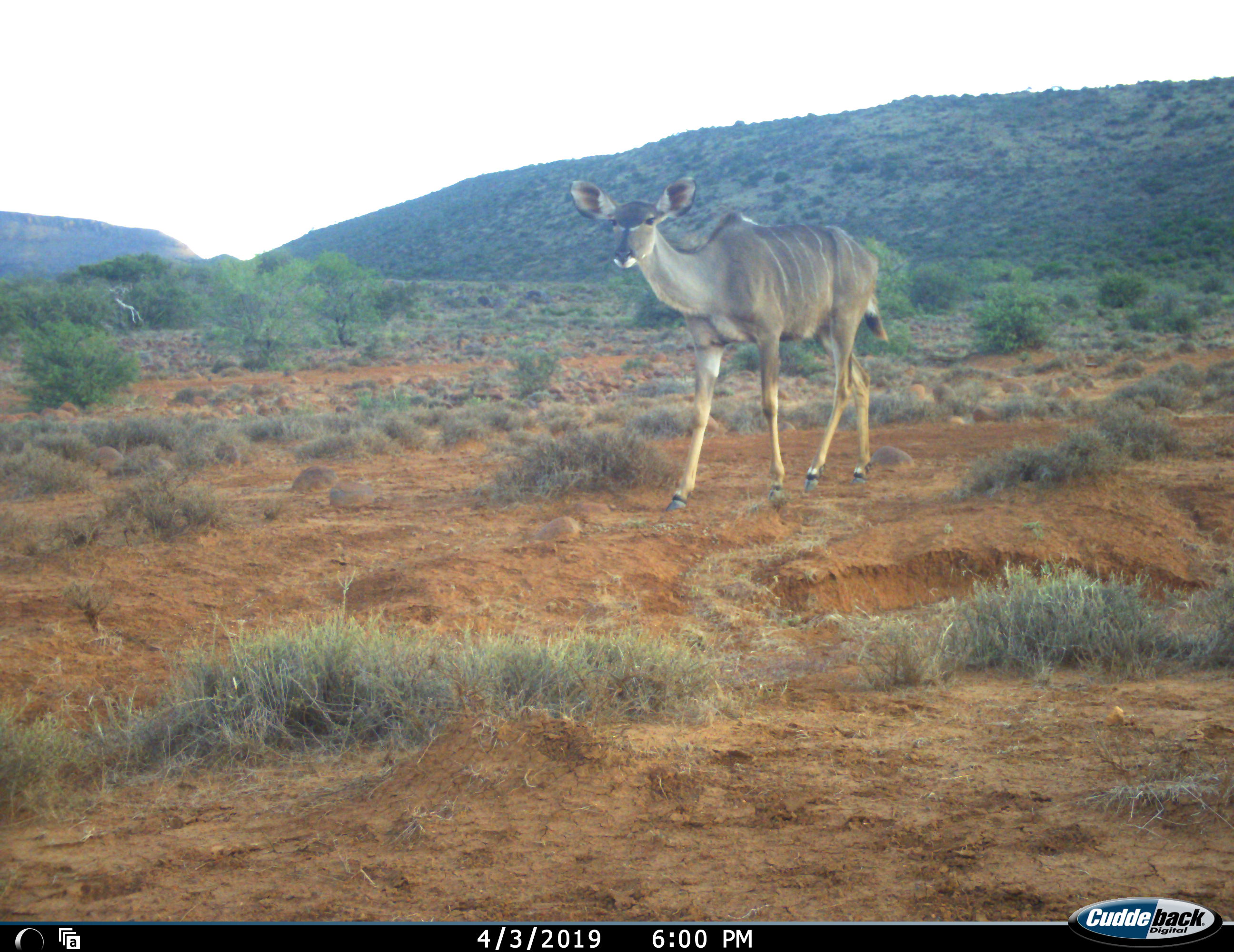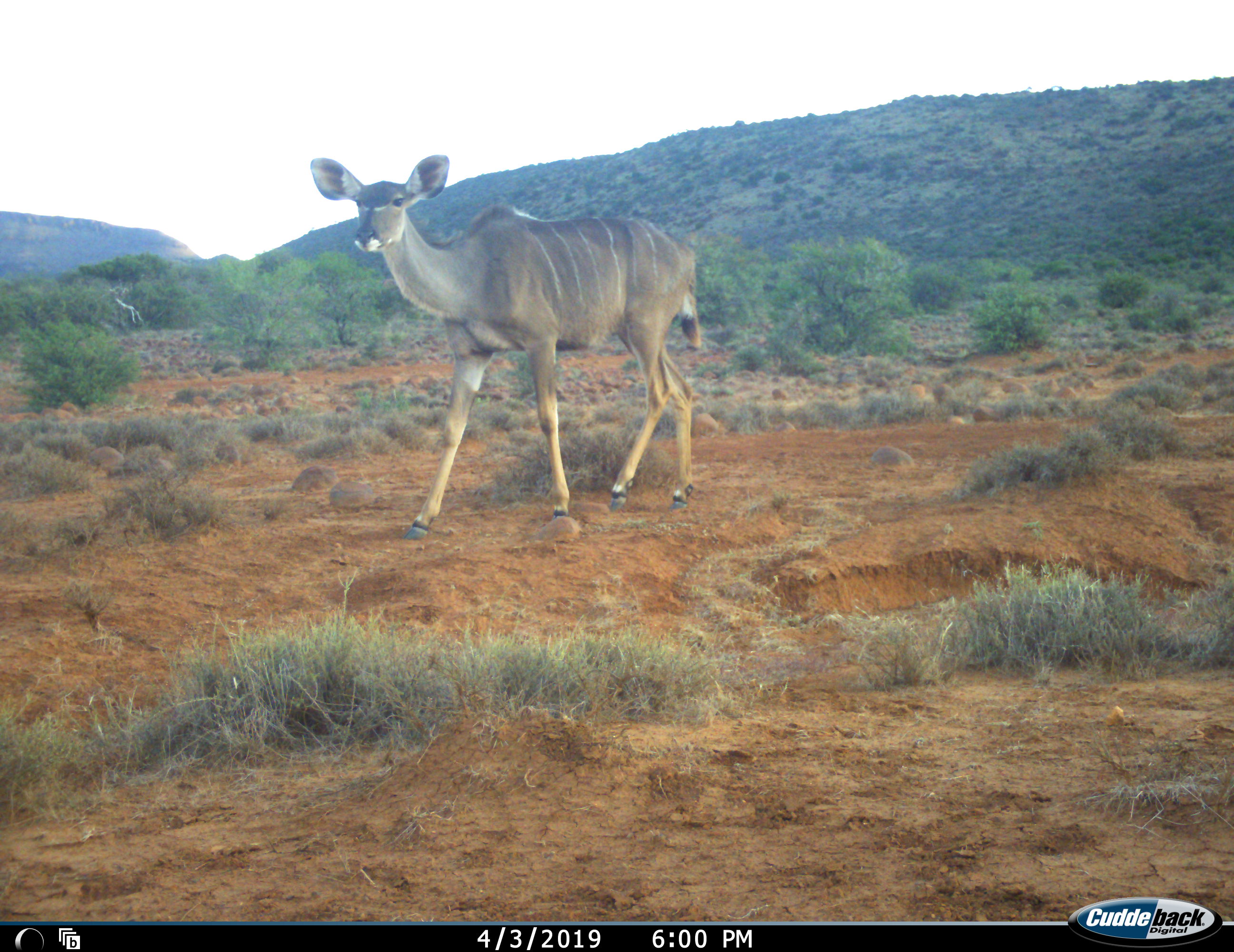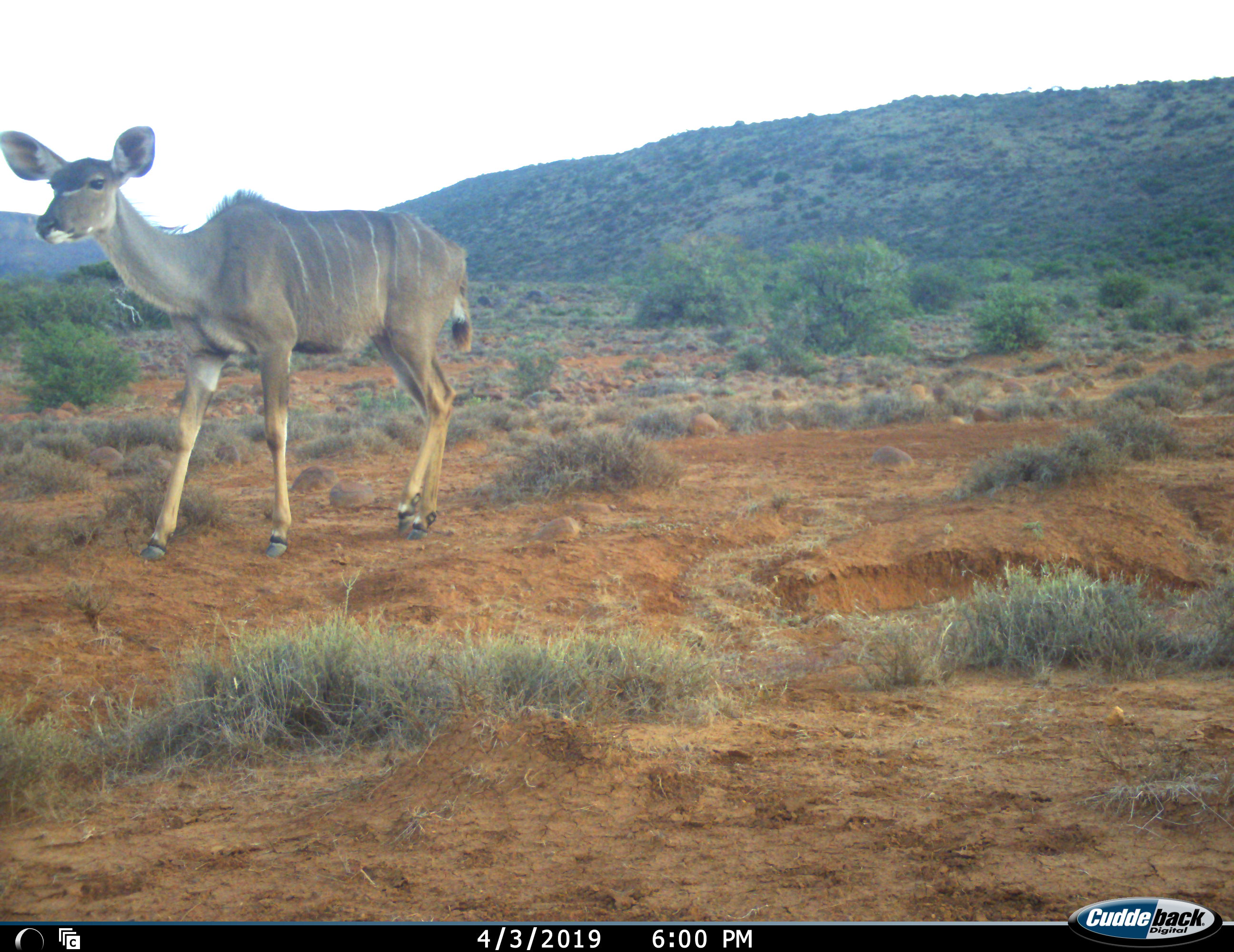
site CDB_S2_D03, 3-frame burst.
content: unidentified animal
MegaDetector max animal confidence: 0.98